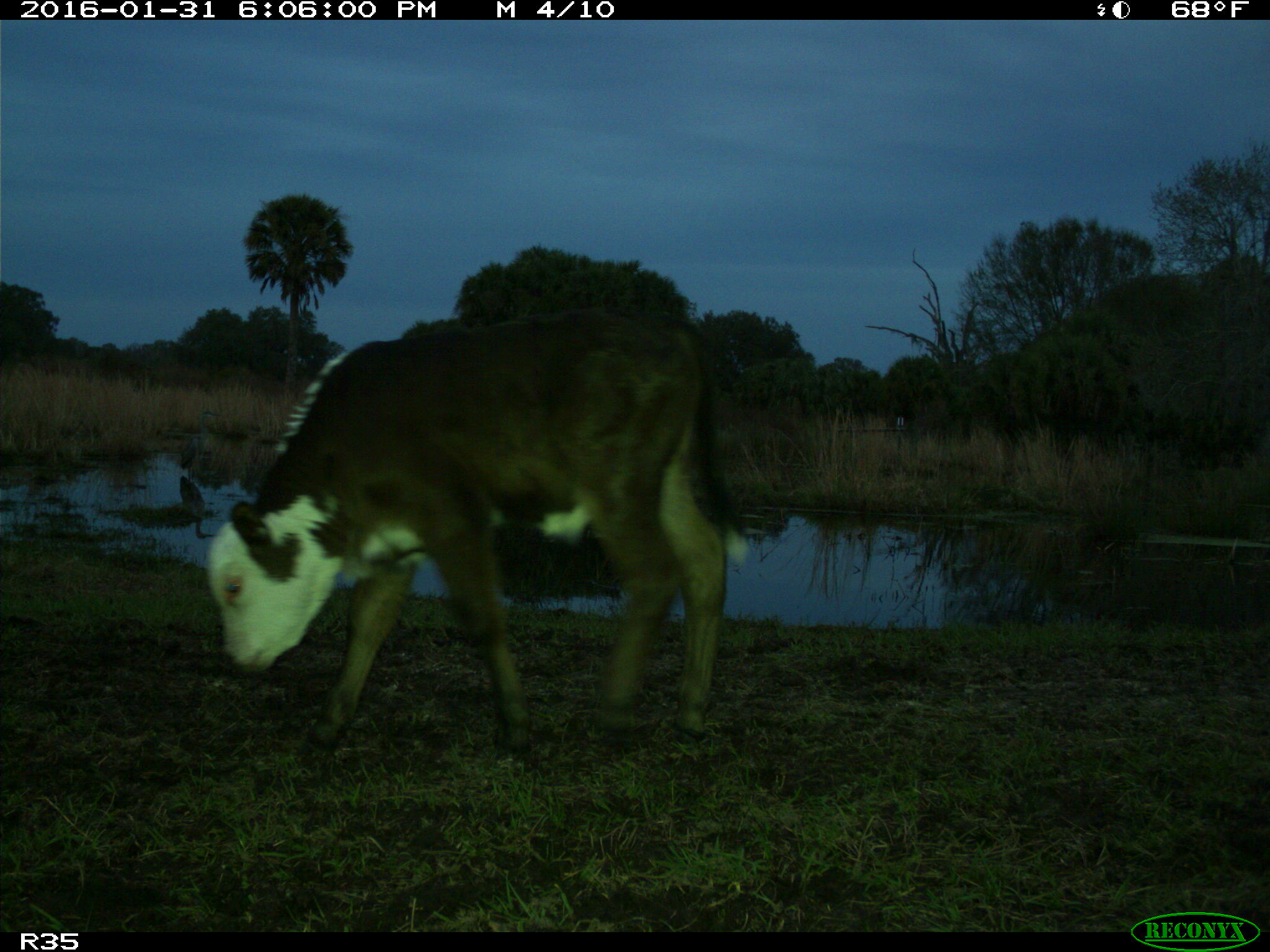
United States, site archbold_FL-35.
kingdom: Animalia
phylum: Chordata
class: Mammalia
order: Artiodactyla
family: Bovidae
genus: Bos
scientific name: Bos taurus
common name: domestic cow